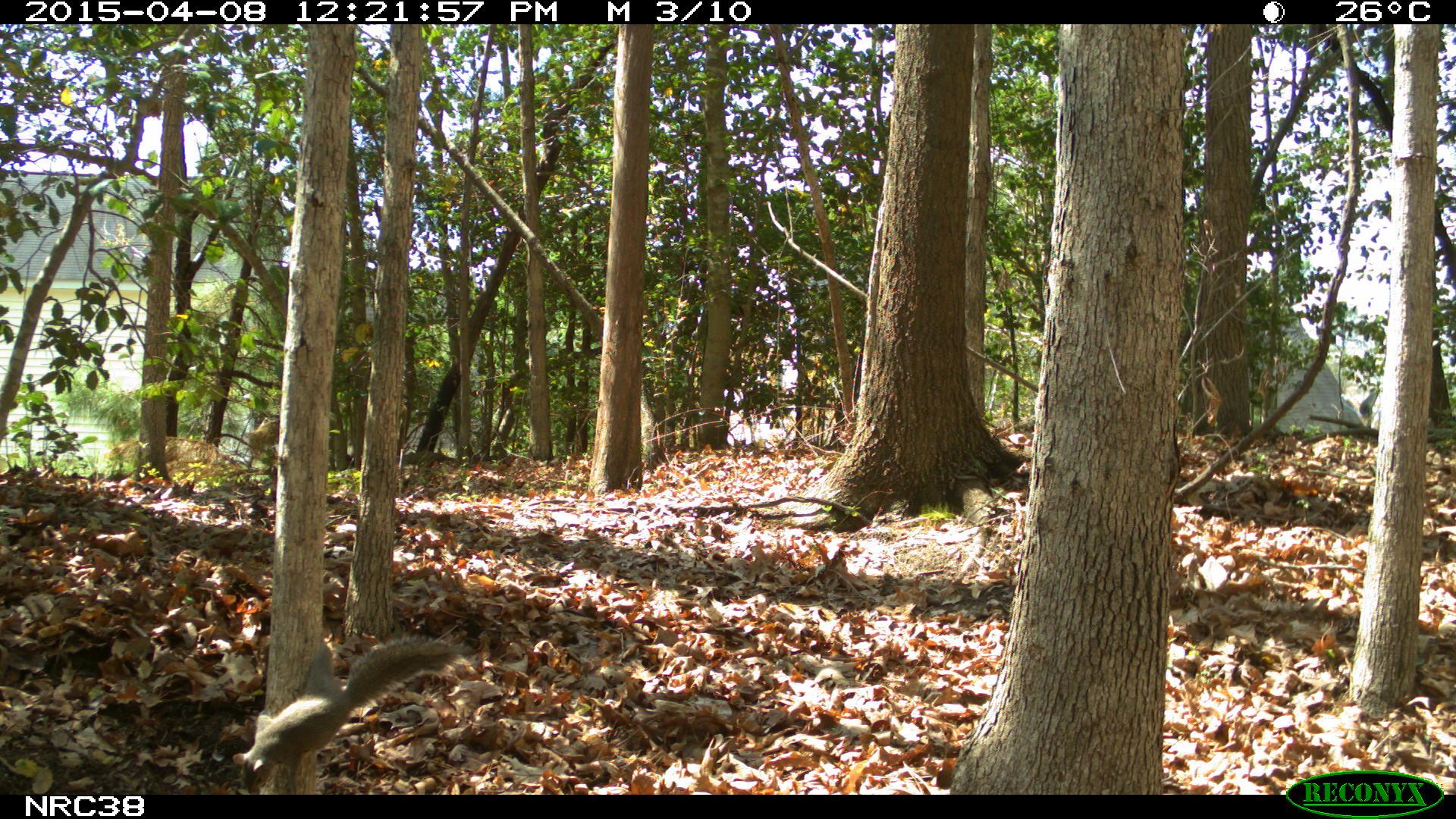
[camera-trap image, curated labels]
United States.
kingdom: Animalia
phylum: Chordata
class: Mammalia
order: Rodentia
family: Sciuridae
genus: Sciurus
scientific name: Sciurus carolinensis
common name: eastern gray squirrel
Eastern Gray Squirrel (Sciurus carolinensis).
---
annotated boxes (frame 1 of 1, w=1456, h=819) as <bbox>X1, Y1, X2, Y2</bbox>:
Eastern Gray Squirrel: <bbox>224, 627, 463, 781</bbox>